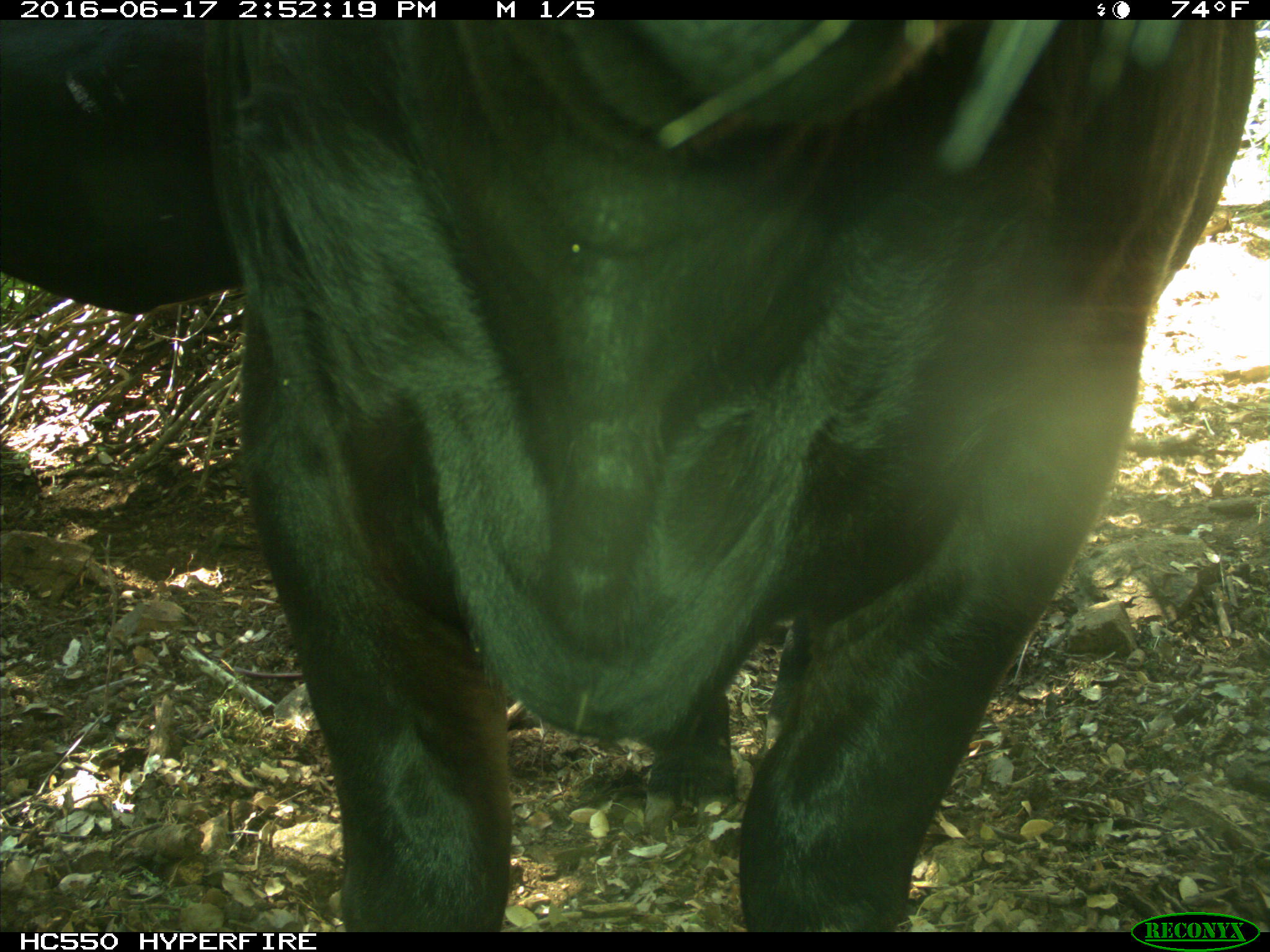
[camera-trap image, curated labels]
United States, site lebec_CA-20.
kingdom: Animalia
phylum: Chordata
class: Mammalia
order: Artiodactyla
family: Bovidae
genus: Bos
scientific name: Bos taurus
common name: domestic cow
Bos taurus (domestic cow).